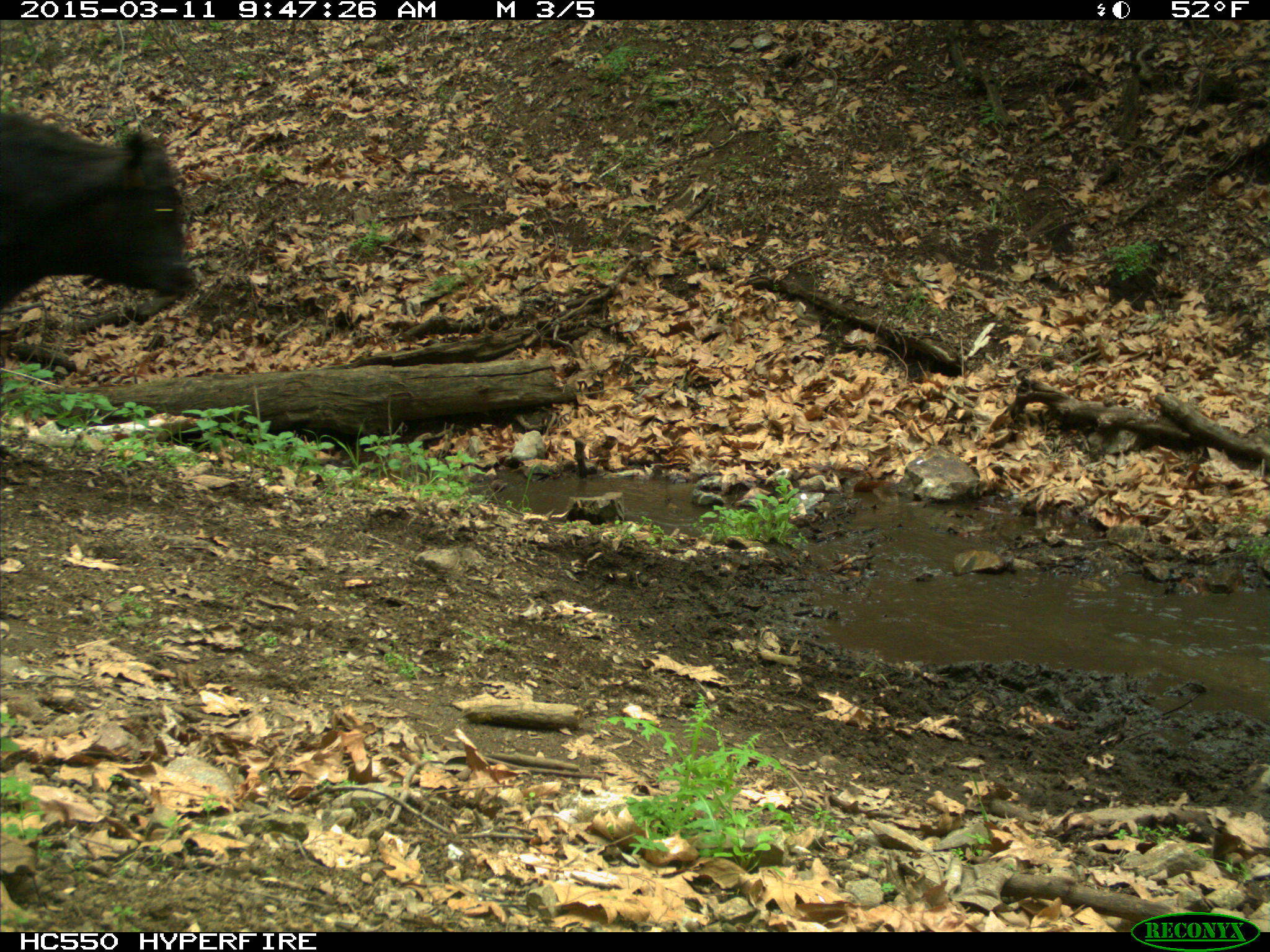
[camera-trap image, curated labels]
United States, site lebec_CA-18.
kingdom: Animalia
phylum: Chordata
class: Mammalia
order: Artiodactyla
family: Bovidae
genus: Bos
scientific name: Bos taurus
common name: domestic cow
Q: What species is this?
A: Bos taurus (domestic cow).